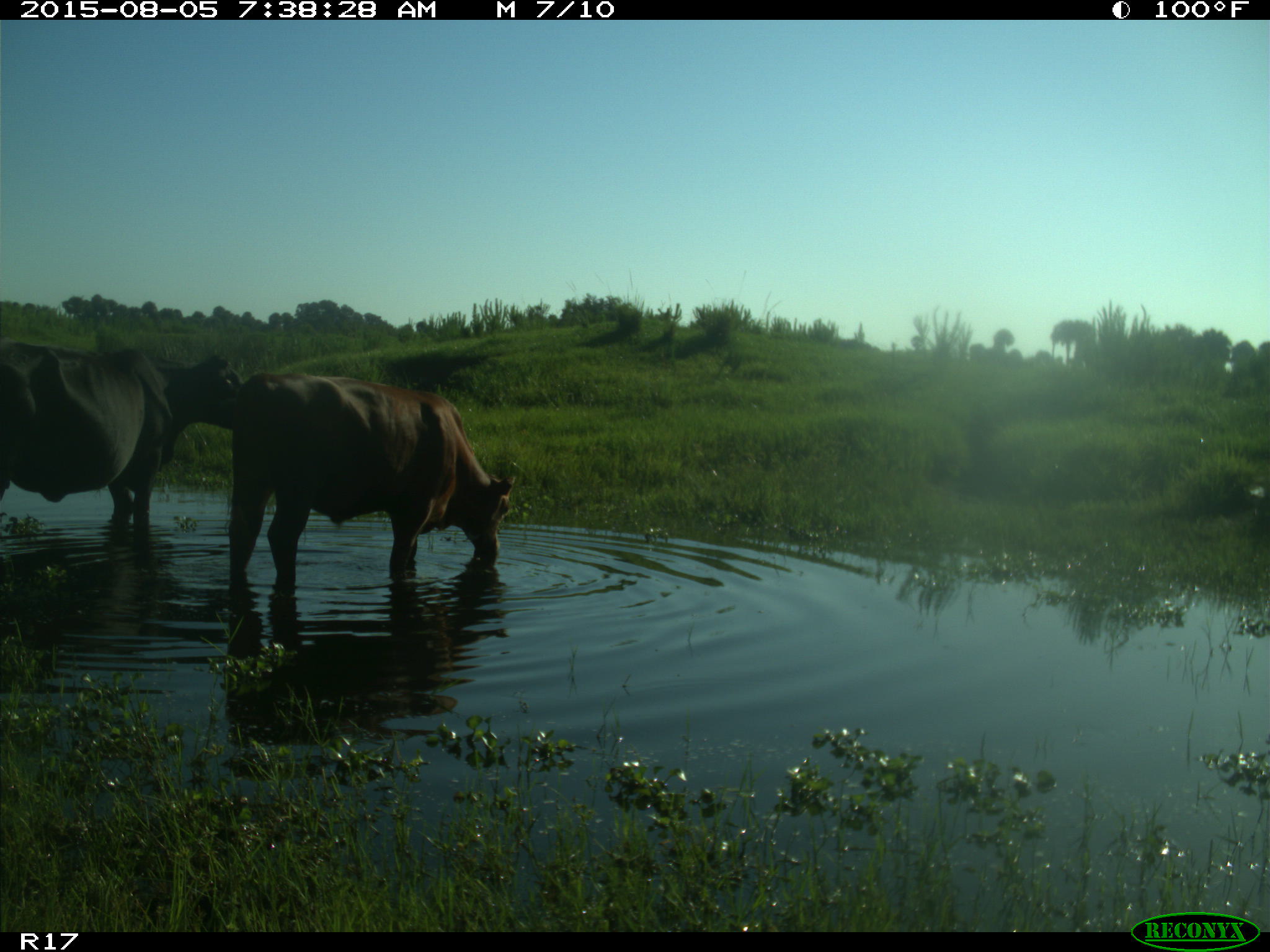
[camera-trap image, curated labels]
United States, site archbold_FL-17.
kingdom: Animalia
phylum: Chordata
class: Mammalia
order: Artiodactyla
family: Bovidae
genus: Bos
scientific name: Bos taurus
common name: domestic cow